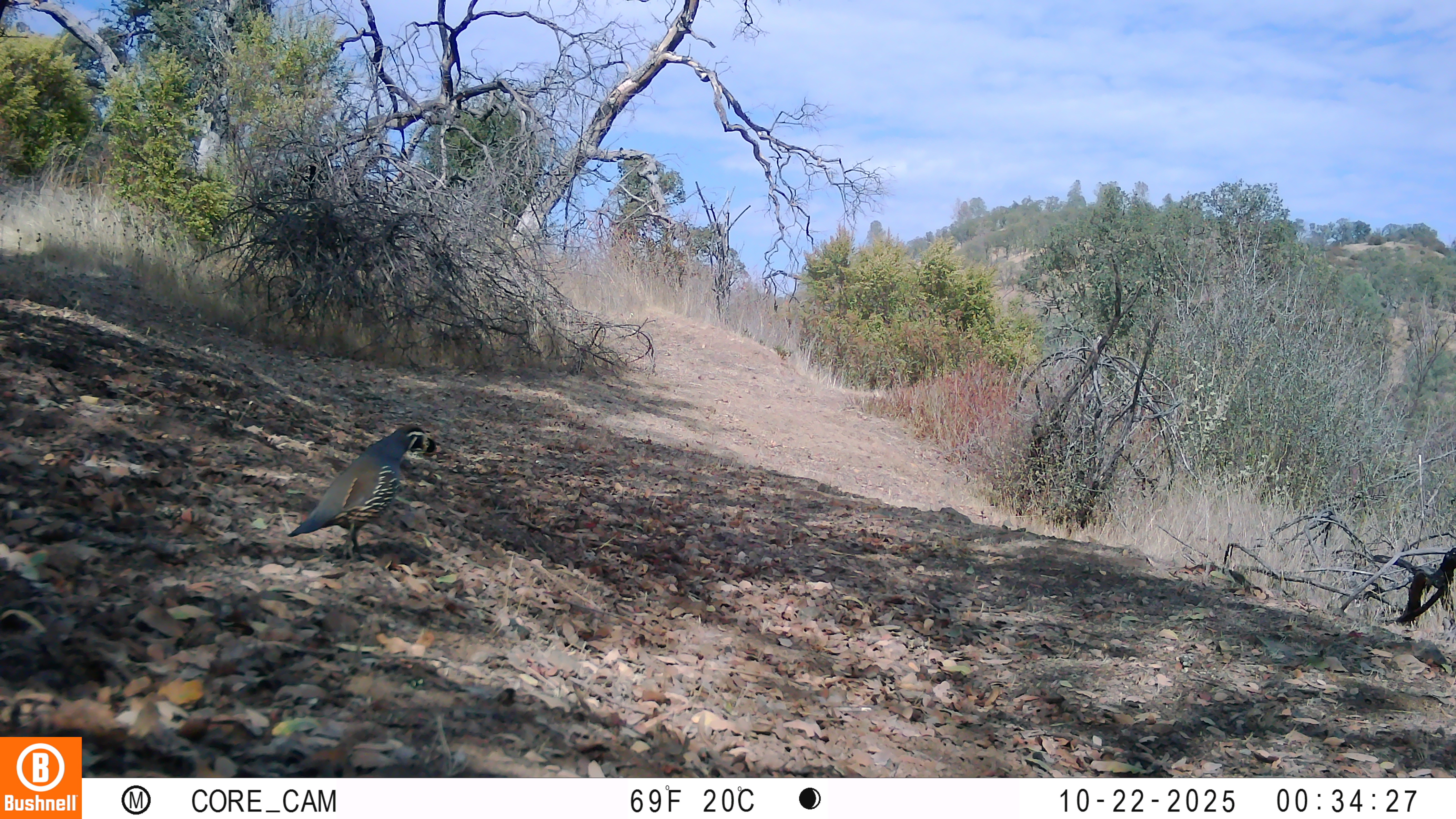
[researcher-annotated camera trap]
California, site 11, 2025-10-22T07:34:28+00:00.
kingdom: Animalia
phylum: Chordata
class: Aves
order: Galliformes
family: Odontophoridae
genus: Callipepla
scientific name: Callipepla californica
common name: california quail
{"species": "california quail (Callipepla californica)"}